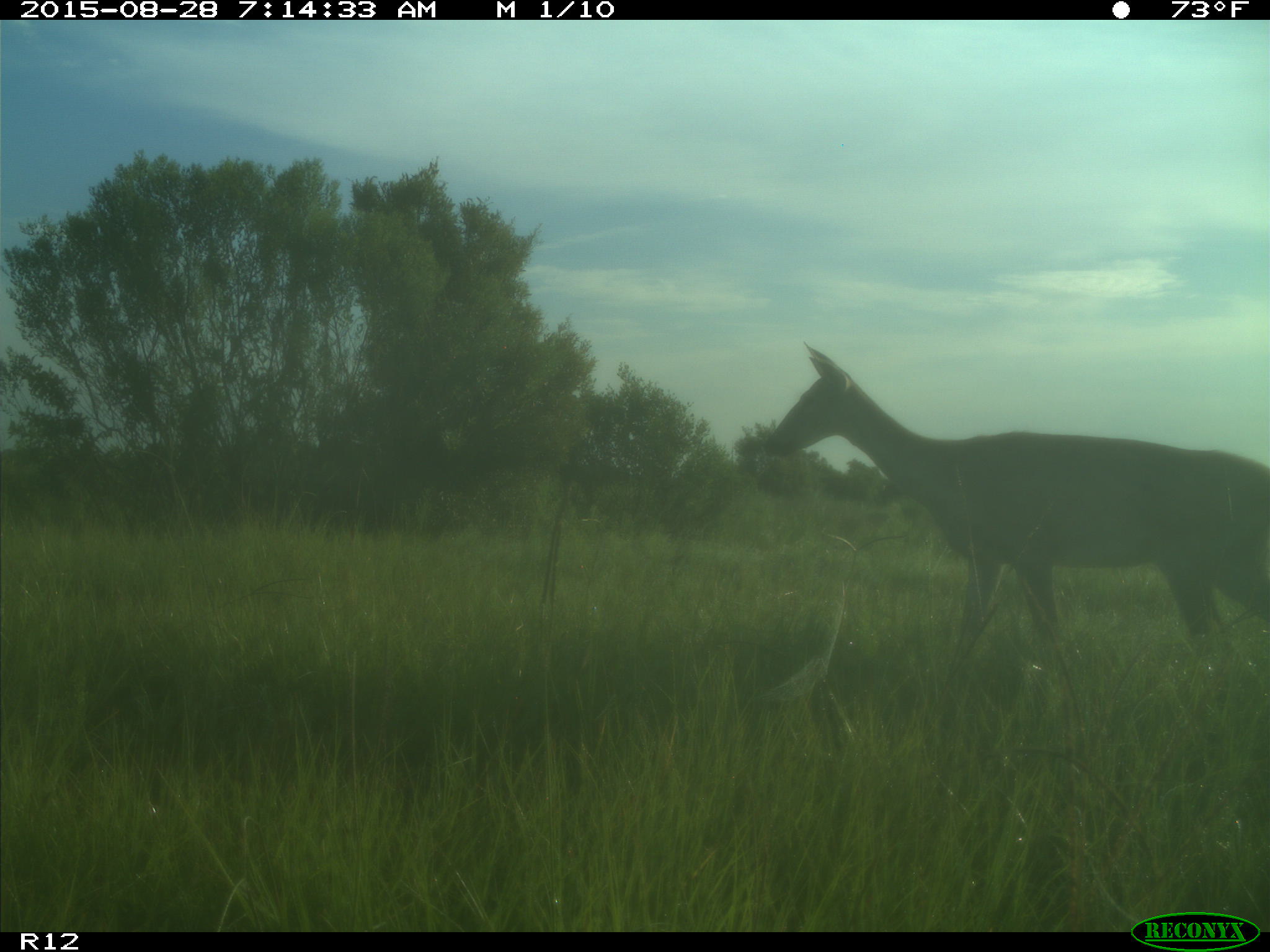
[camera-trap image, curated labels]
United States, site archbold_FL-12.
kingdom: Animalia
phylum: Chordata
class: Mammalia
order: Artiodactyla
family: Cervidae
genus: Odocoileus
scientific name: Odocoileus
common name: deer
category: unidentified deer